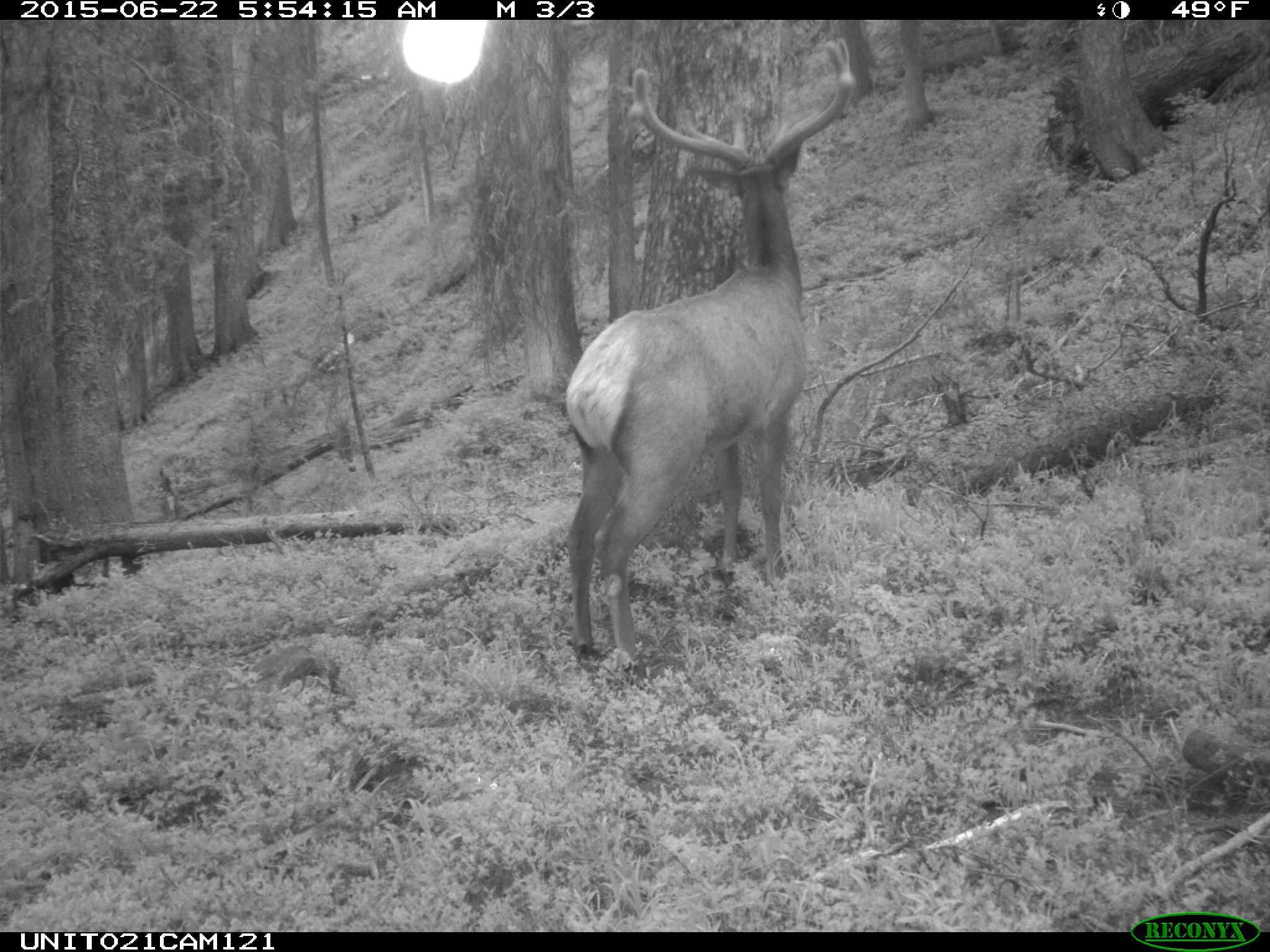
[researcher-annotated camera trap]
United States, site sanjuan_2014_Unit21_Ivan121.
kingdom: Animalia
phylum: Chordata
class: Mammalia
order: Artiodactyla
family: Cervidae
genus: Cervus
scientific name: Cervus elaphus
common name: red deer